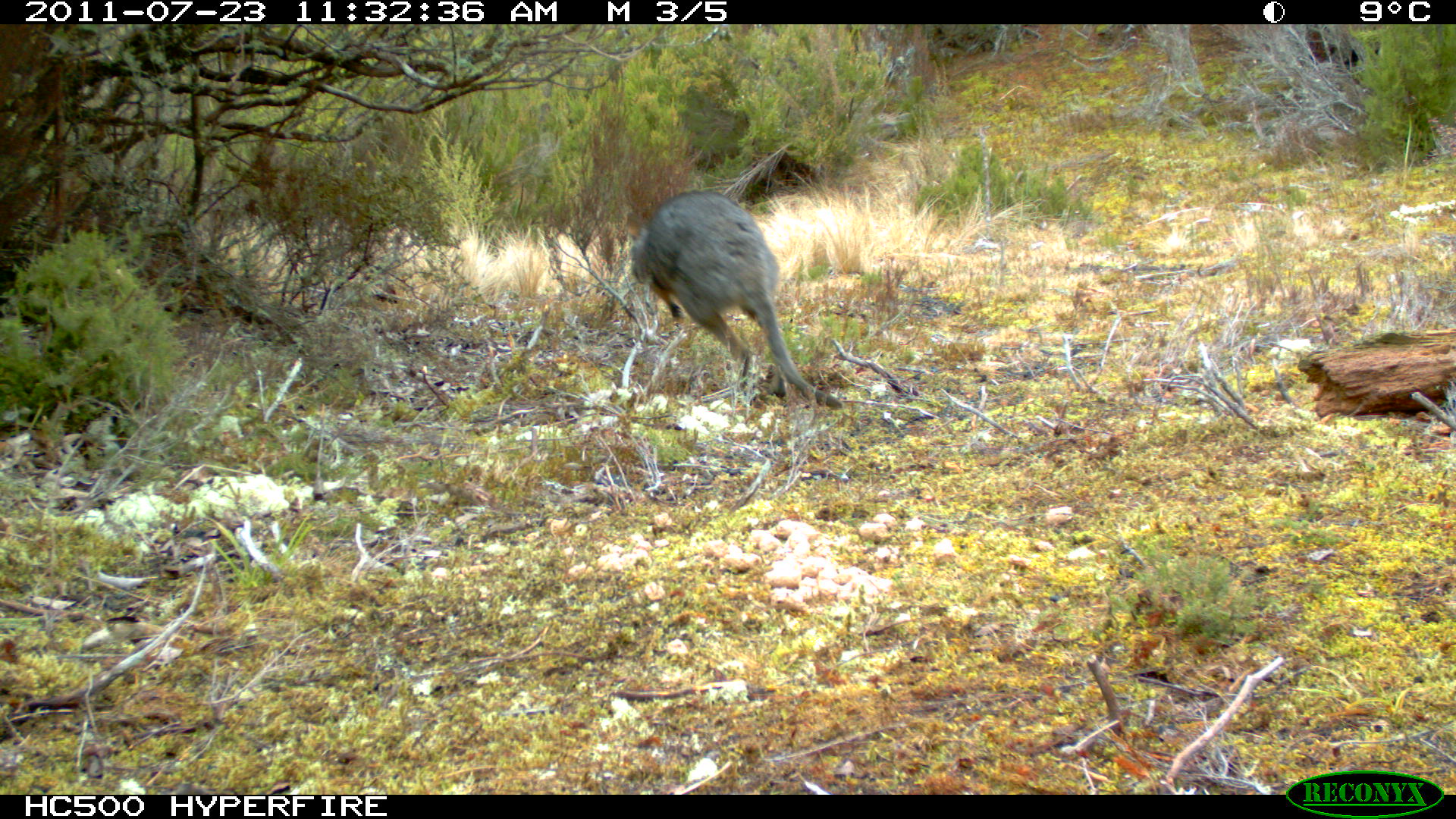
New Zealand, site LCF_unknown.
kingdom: Animalia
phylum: Chordata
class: Mammalia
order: Diprotodontia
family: Macropodidae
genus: Notamacropus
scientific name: Notamacropus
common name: wallaby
Wallaby (Notamacropus).